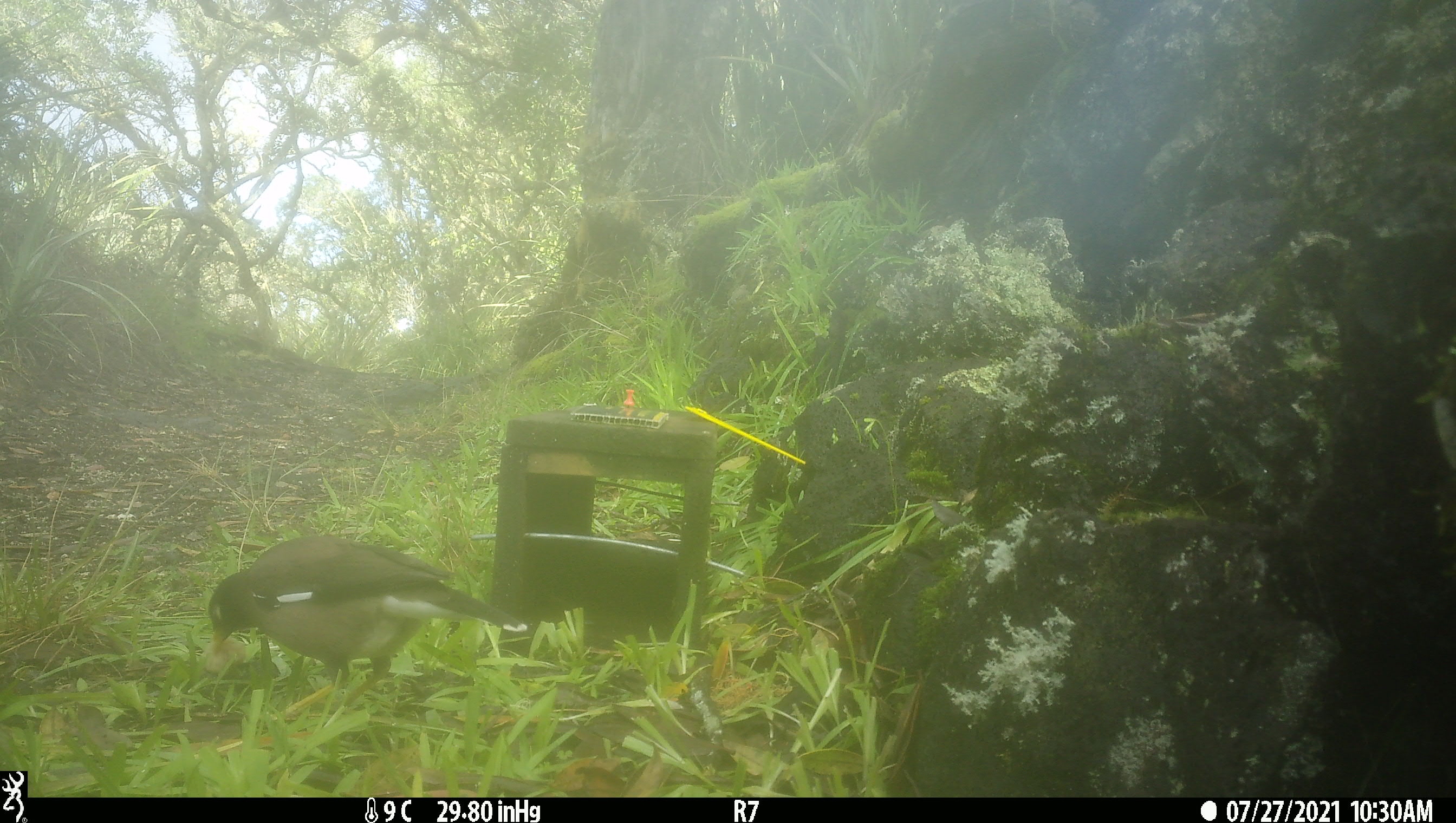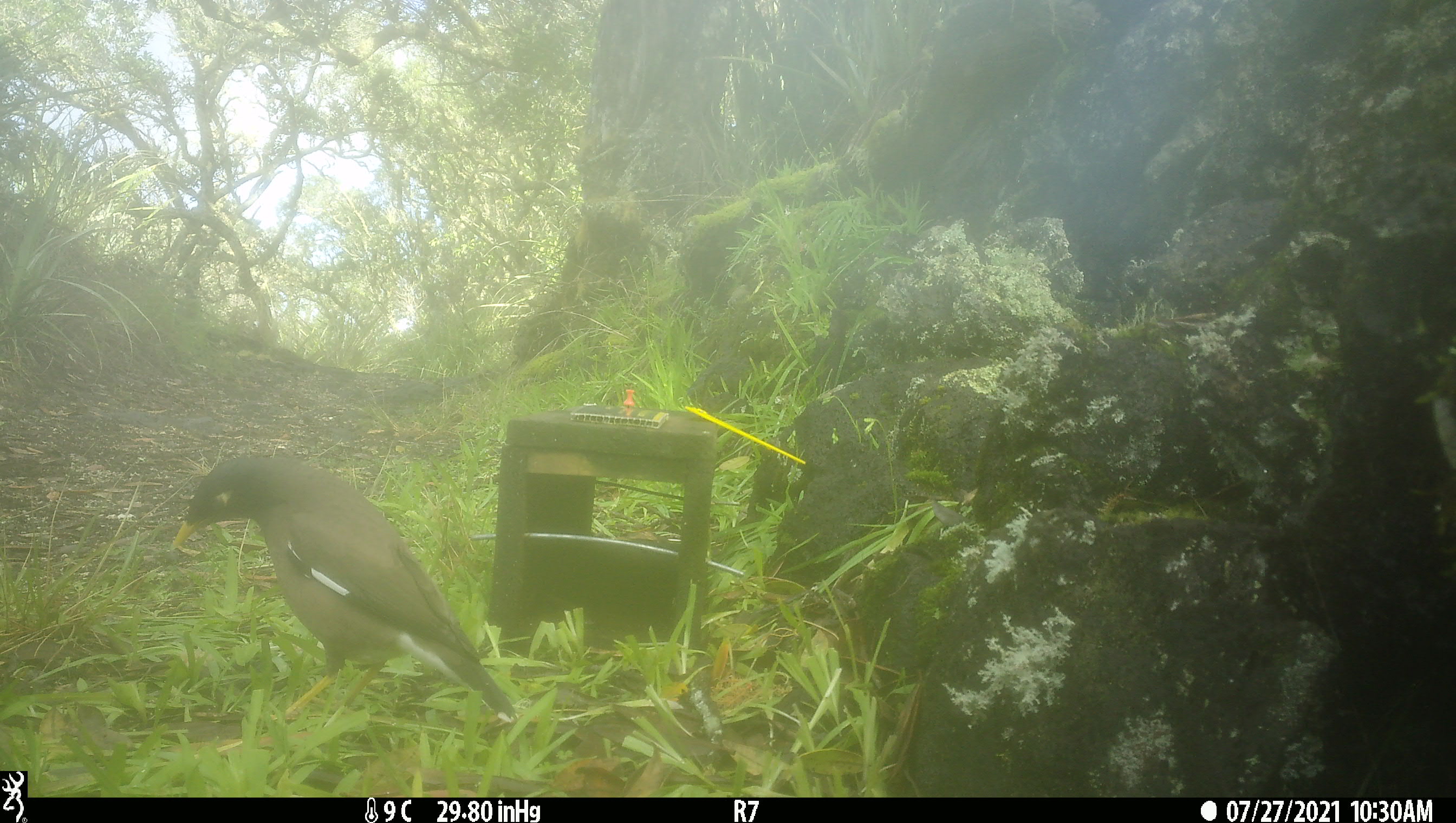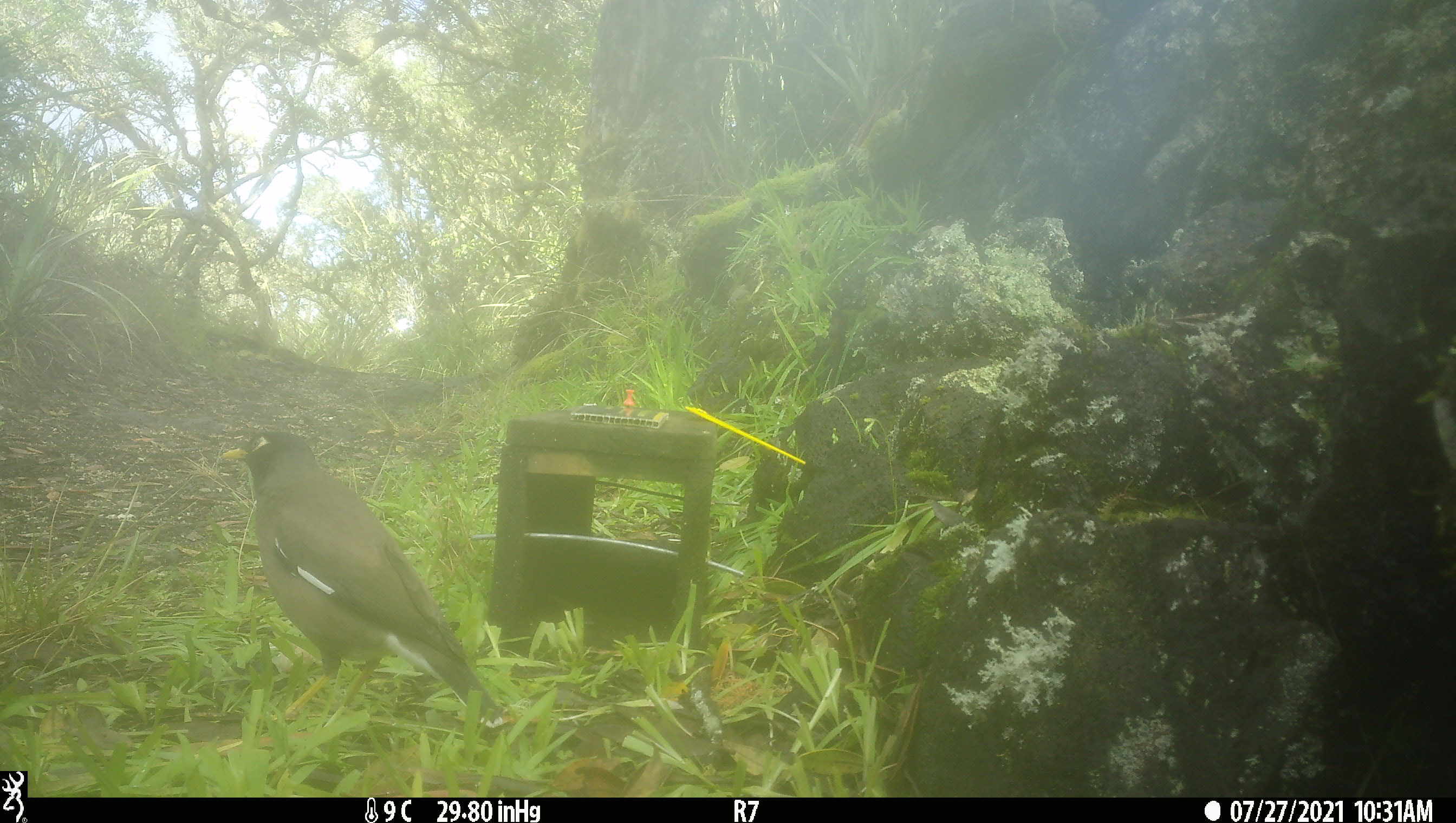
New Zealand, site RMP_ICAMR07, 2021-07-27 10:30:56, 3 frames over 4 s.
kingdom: Animalia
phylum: Chordata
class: Aves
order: Passeriformes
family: Sturnidae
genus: Acridotheres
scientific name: Acridotheres tristis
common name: common myna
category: myna